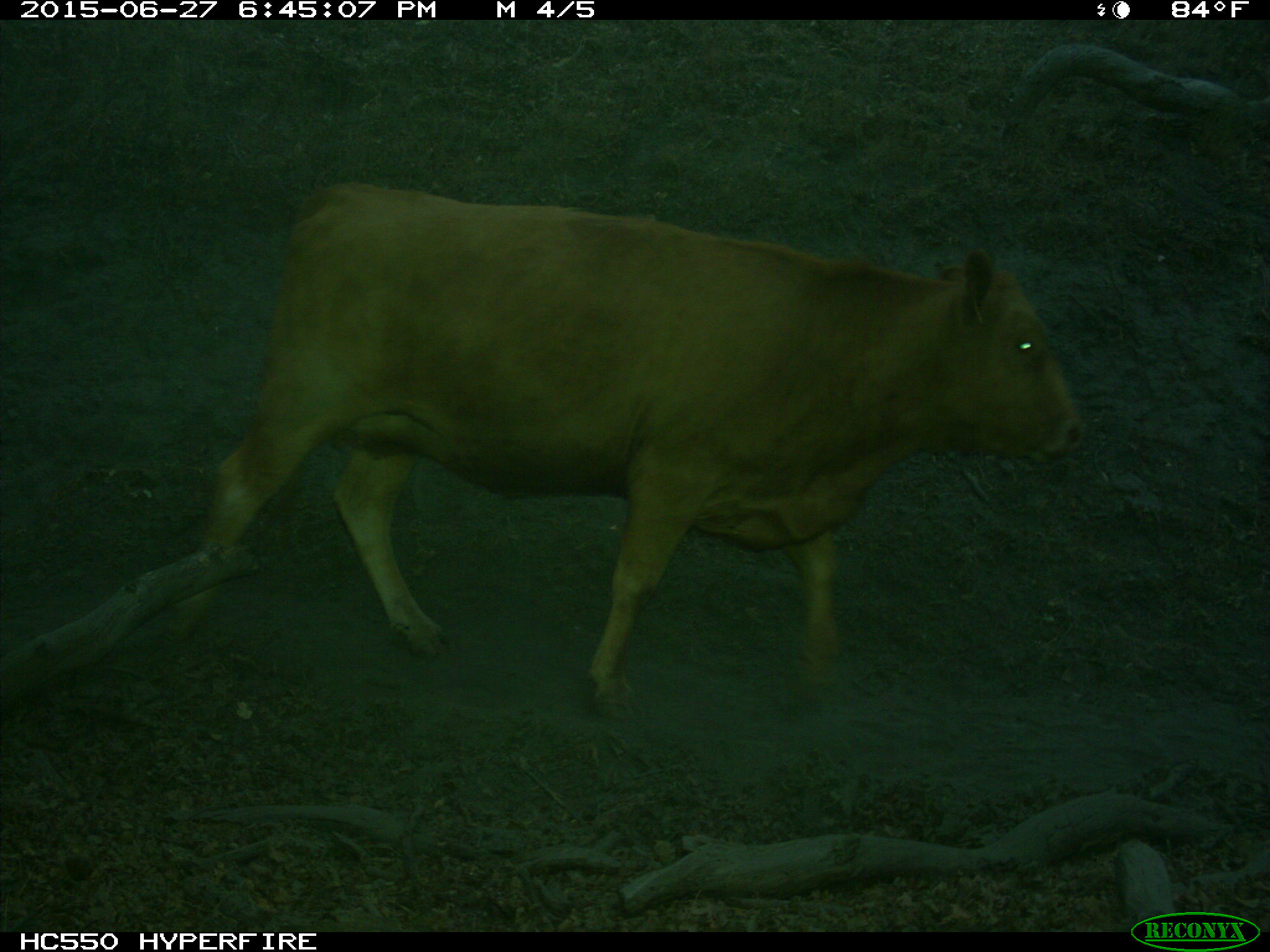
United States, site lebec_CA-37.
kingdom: Animalia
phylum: Chordata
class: Mammalia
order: Artiodactyla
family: Bovidae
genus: Bos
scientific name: Bos taurus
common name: domestic cow